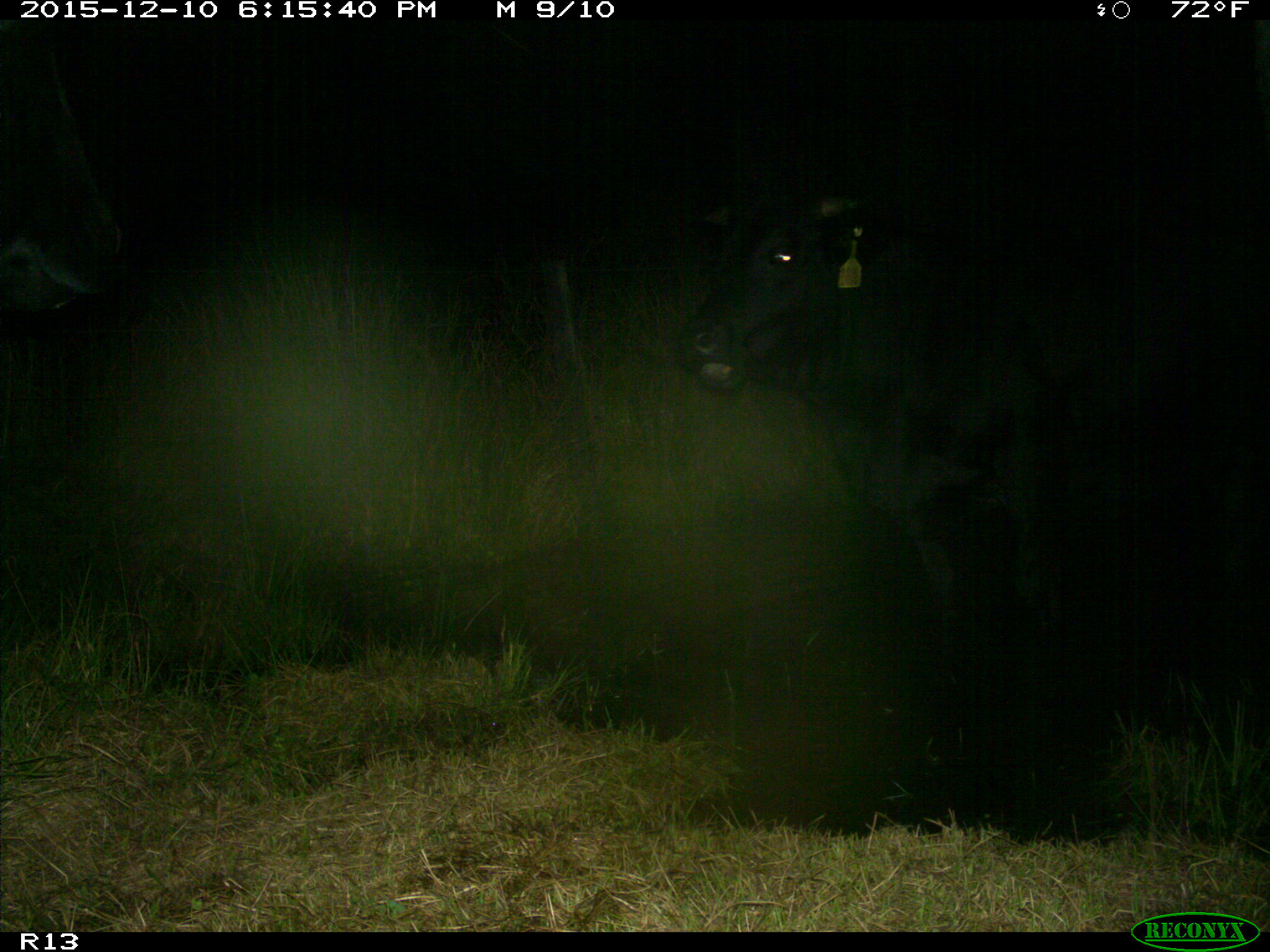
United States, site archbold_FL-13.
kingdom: Animalia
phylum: Chordata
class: Mammalia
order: Artiodactyla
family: Bovidae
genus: Bos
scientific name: Bos taurus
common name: domestic cow